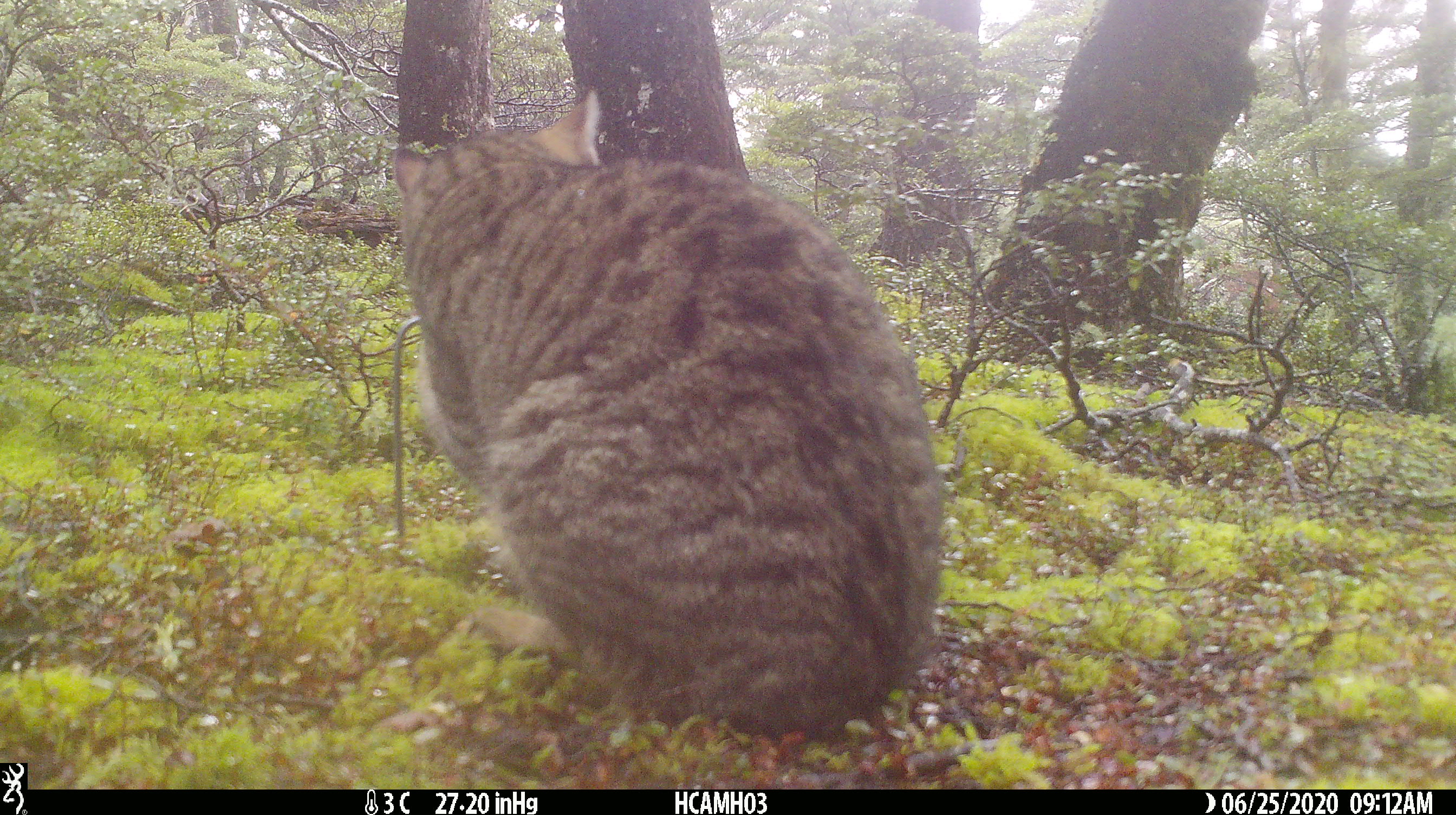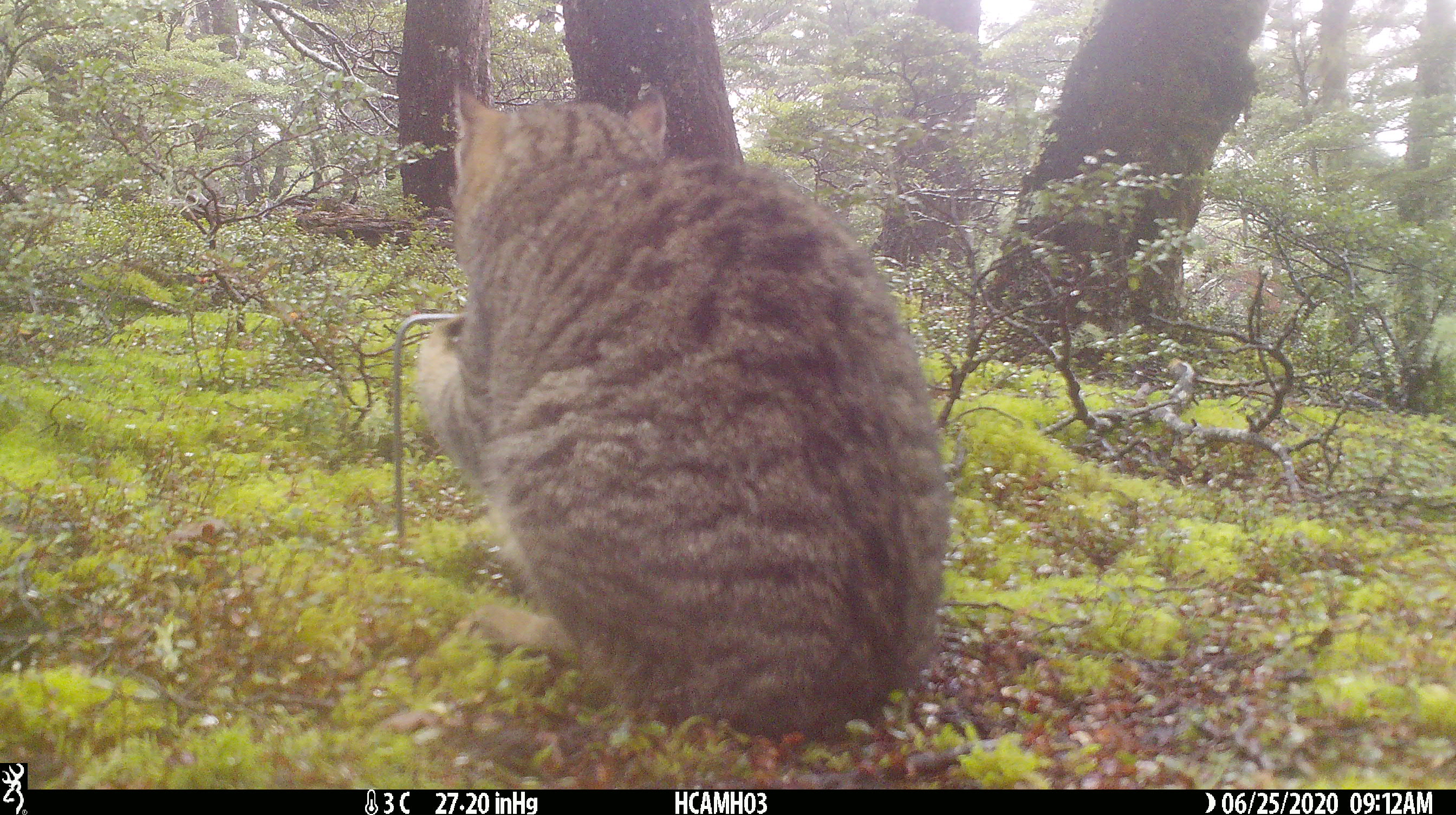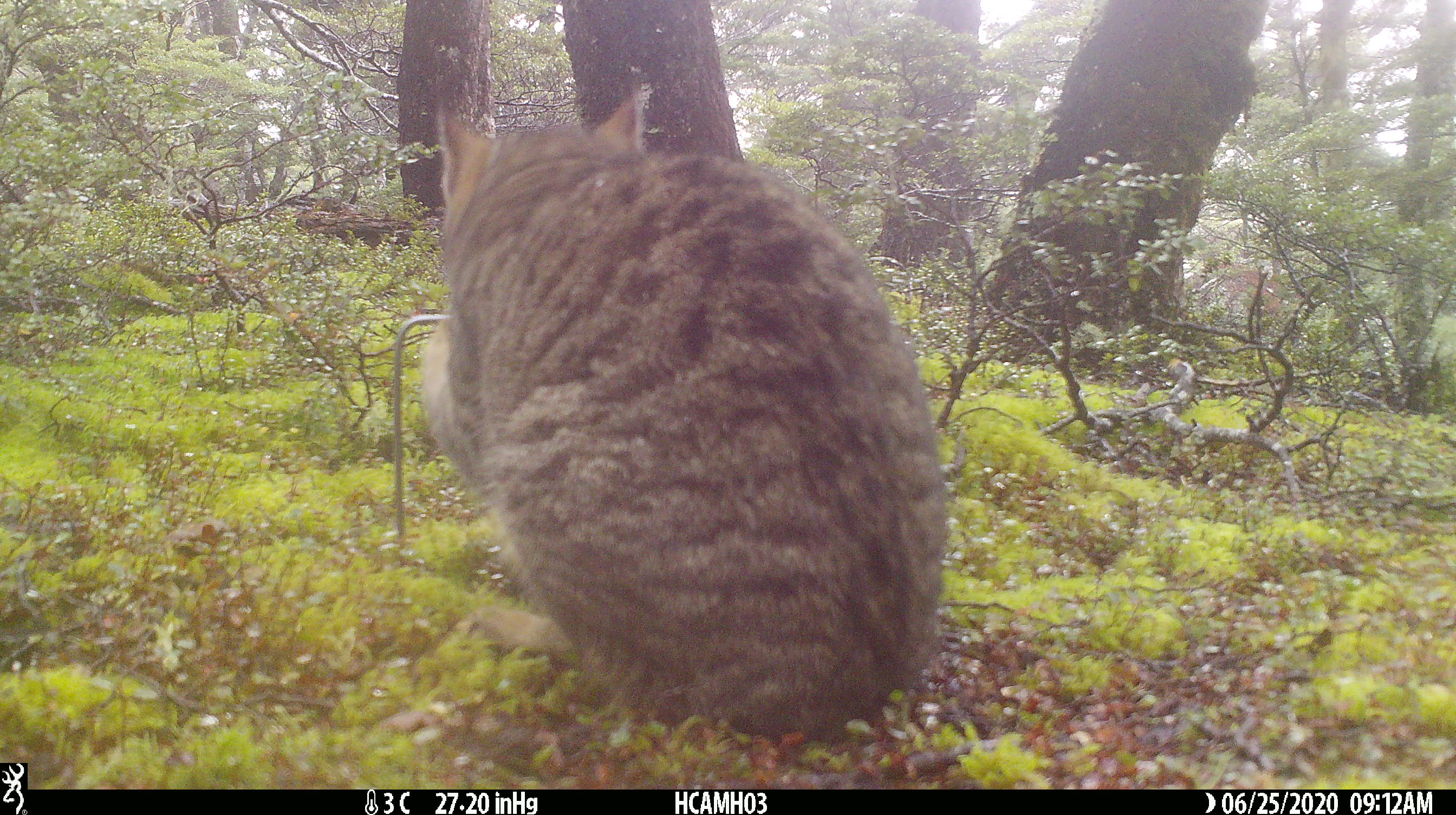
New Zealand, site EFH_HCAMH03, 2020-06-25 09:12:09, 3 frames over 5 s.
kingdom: Animalia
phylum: Chordata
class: Mammalia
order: Carnivora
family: Felidae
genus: Felis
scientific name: Felis catus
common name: domestic cat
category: cat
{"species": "cat (domestic cat) (Felis catus)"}